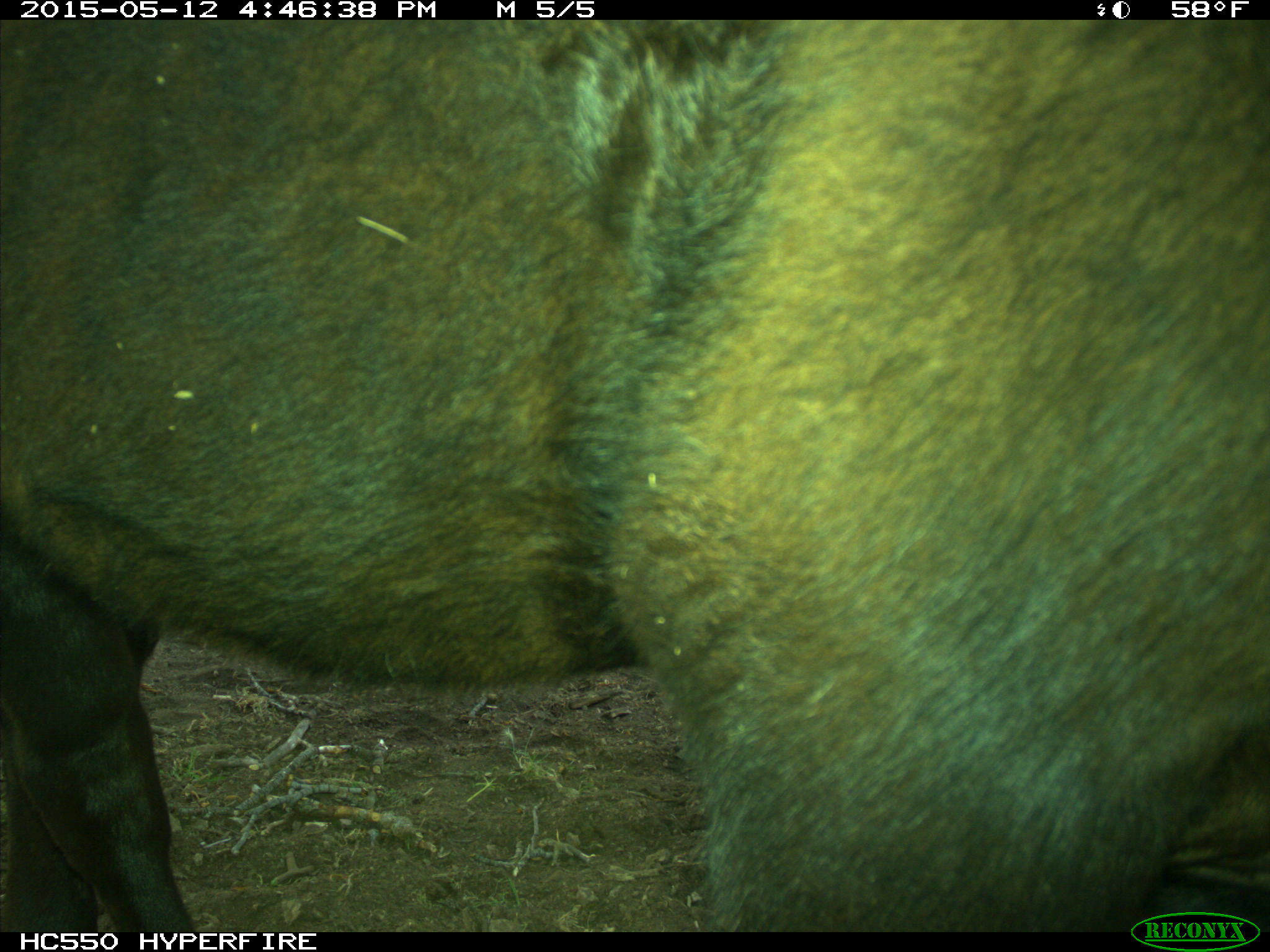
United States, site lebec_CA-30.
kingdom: Animalia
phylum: Chordata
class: Mammalia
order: Artiodactyla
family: Bovidae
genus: Bos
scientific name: Bos taurus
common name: domestic cow